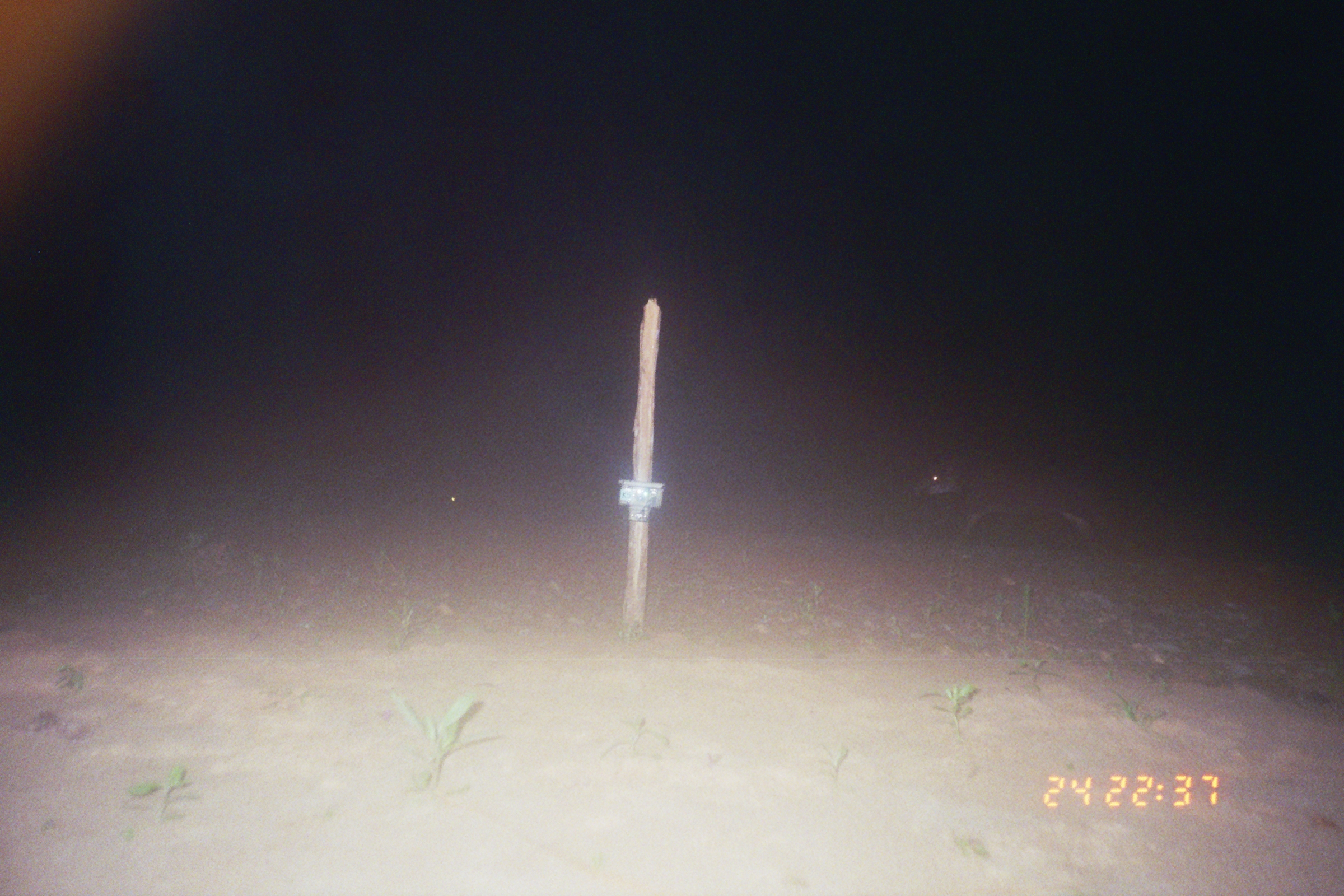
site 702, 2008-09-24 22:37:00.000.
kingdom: Animalia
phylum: Chordata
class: Mammalia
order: Perissodactyla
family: Tapiridae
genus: Tapirus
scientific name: Tapirus terrestris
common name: south american tapir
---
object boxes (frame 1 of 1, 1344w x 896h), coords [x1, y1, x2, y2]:
tapirus terrestris: [924, 459, 1092, 539]